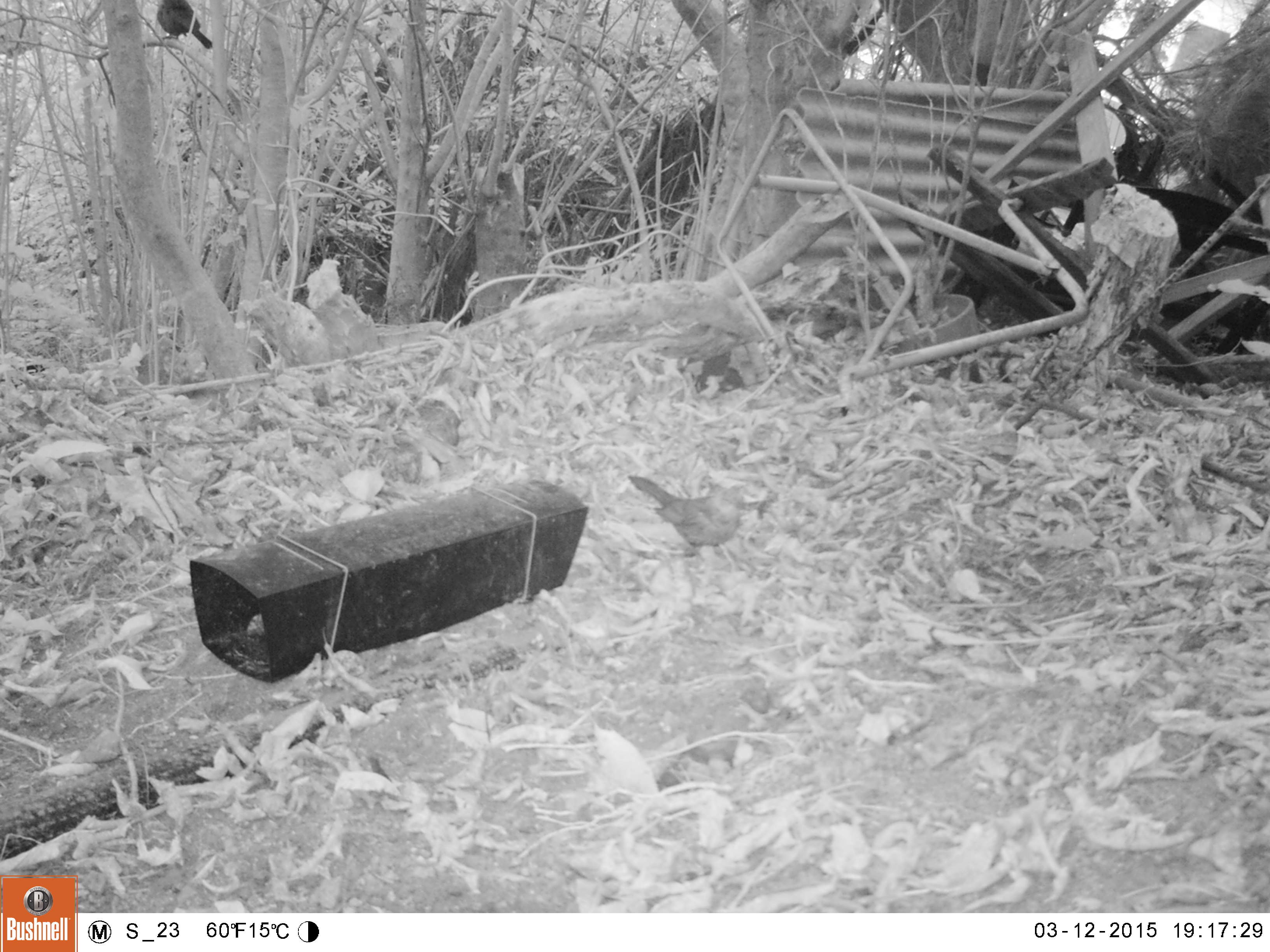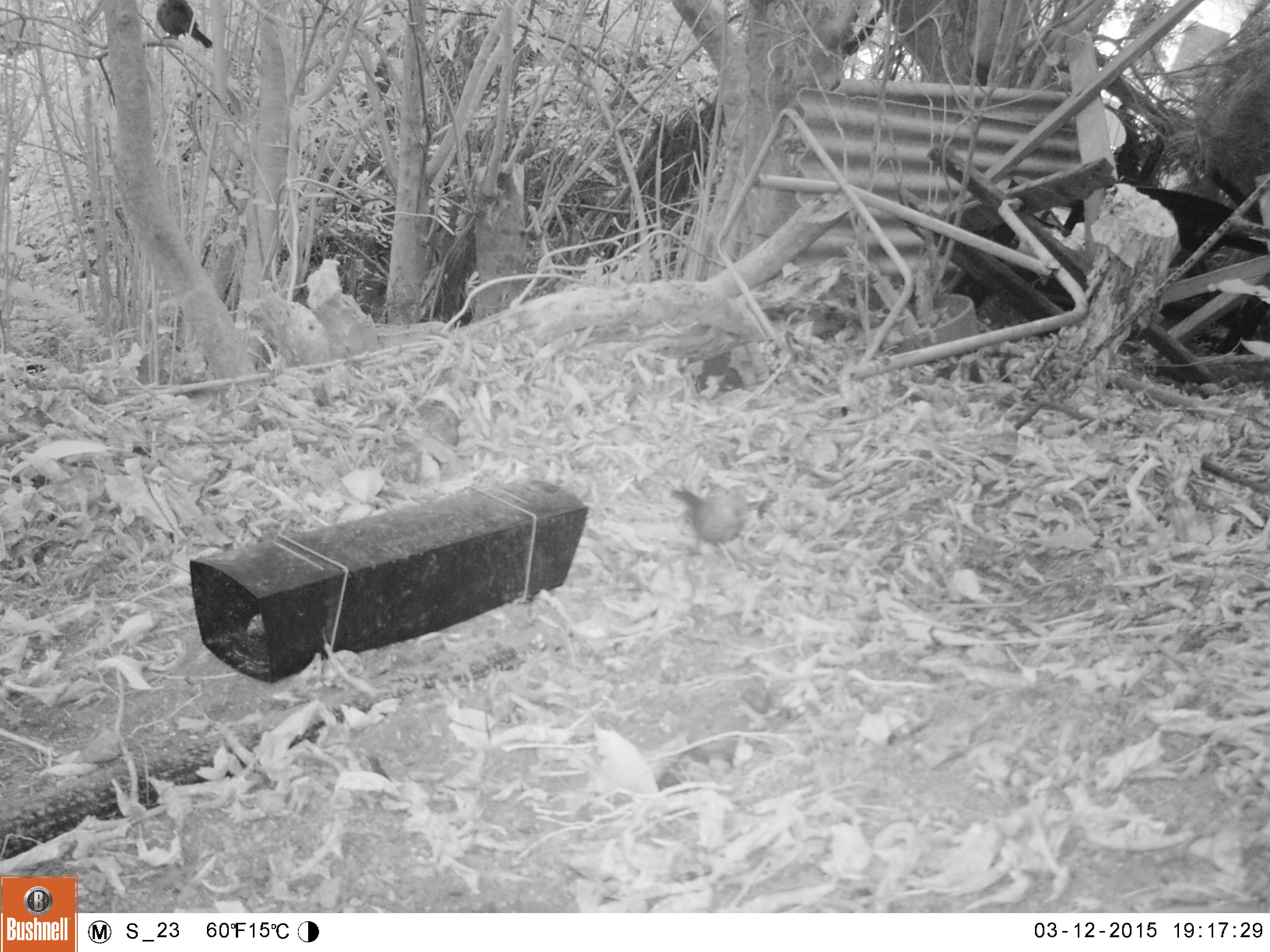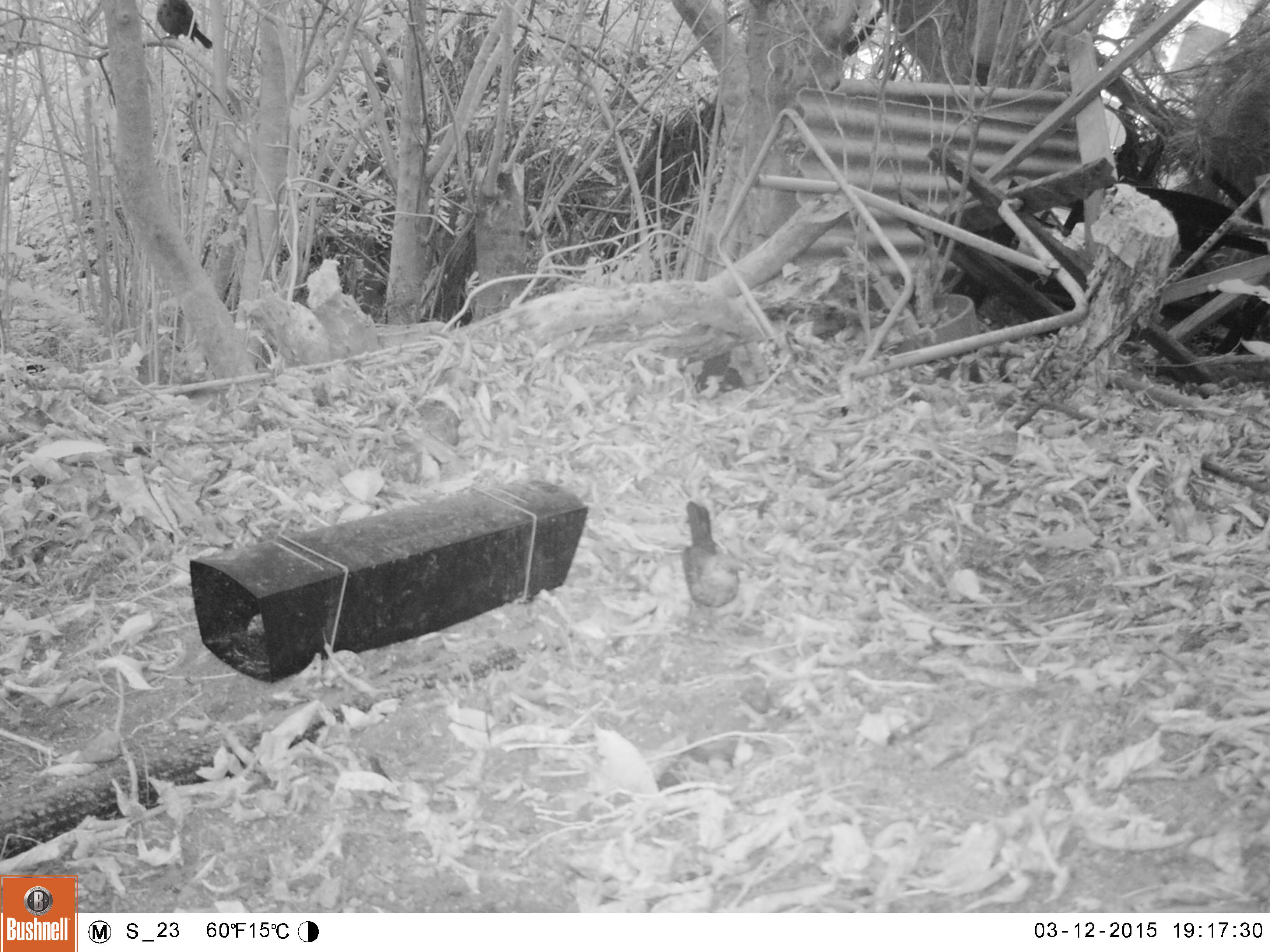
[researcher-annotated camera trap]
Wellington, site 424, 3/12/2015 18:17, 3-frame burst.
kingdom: Animalia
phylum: Chordata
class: Aves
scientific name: Aves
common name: bird